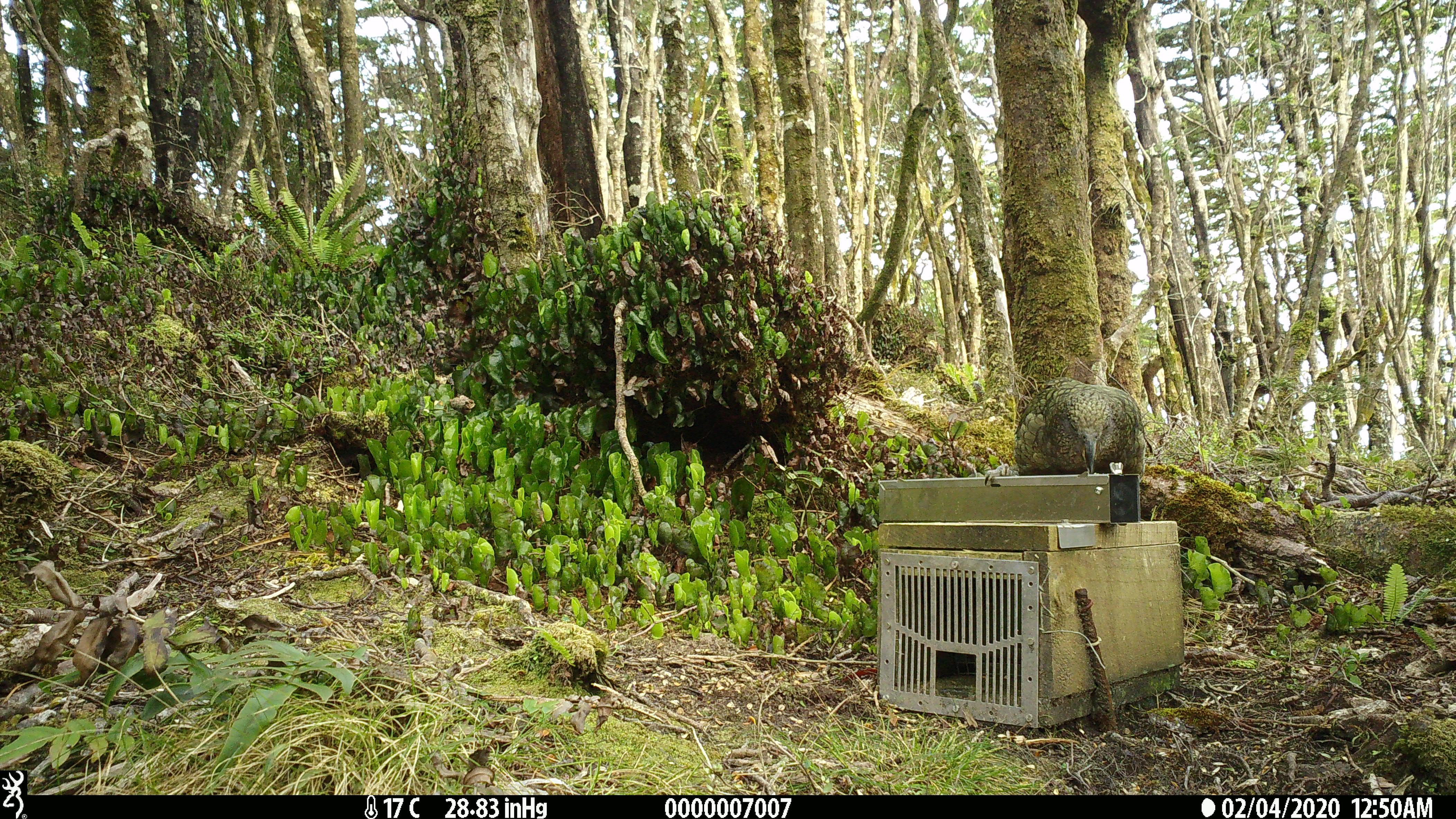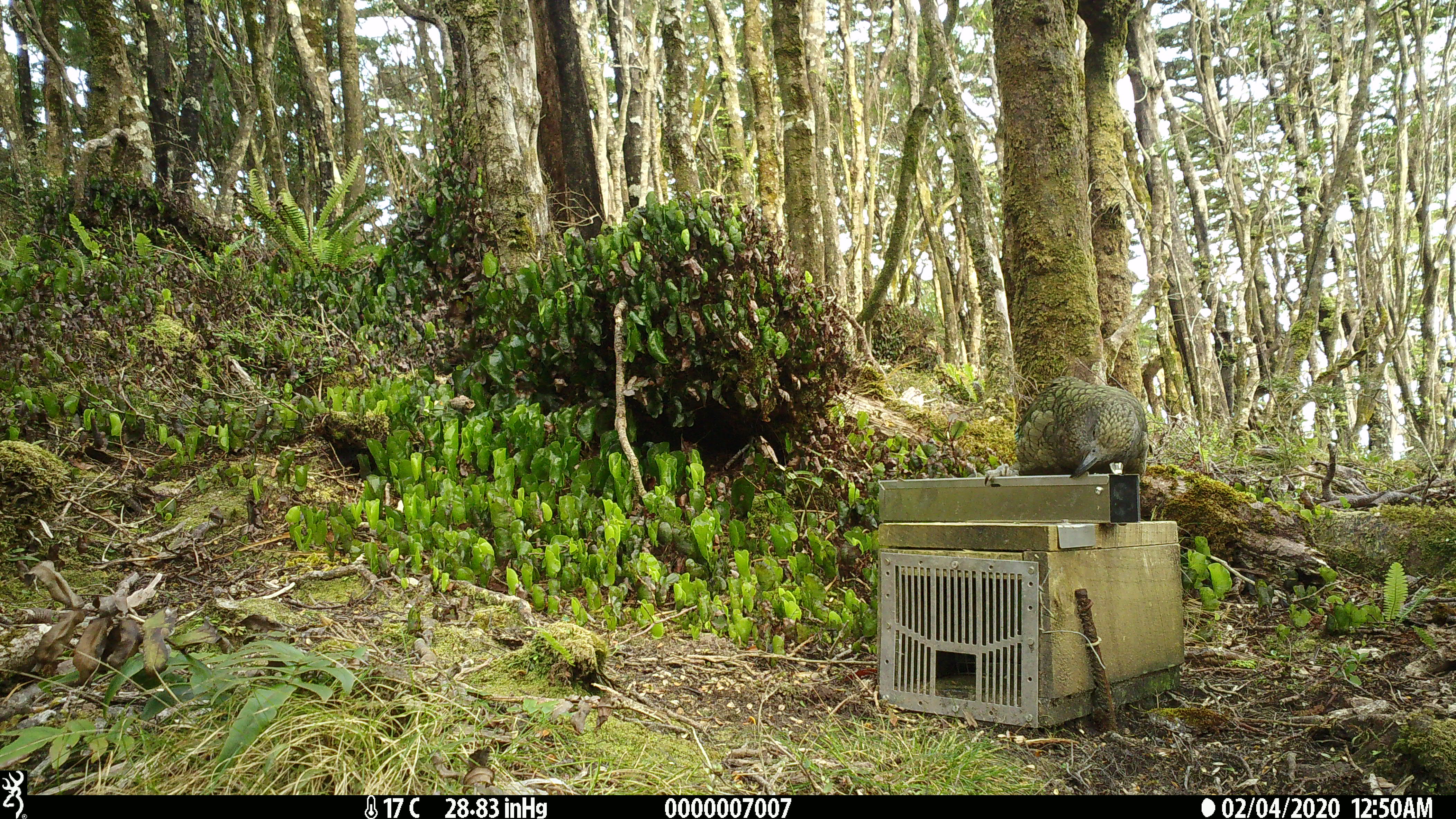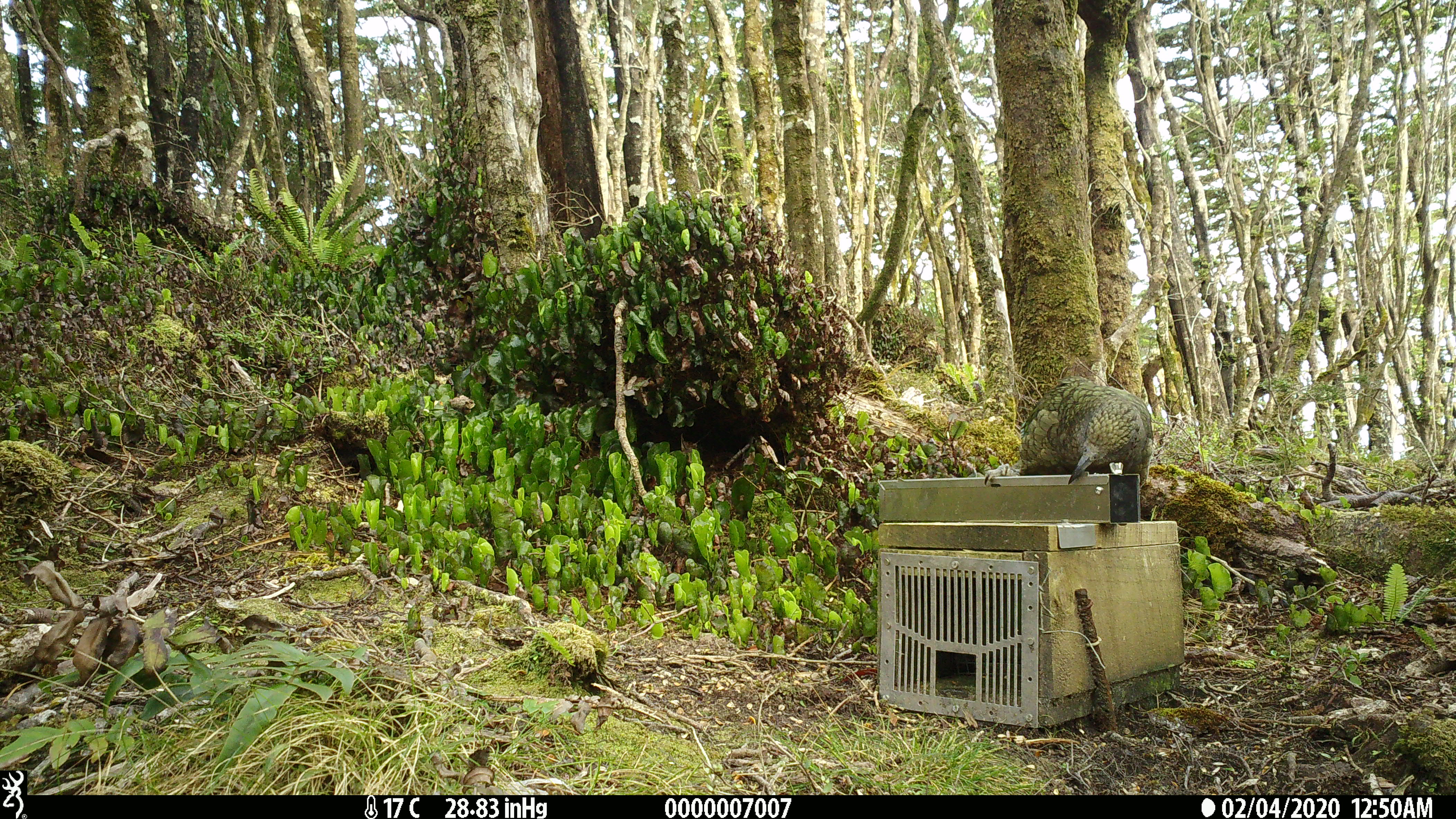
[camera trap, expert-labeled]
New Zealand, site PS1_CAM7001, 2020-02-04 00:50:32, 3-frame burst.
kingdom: Animalia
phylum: Chordata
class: Aves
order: Psittaciformes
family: Strigopidae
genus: Nestor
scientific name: Nestor notabilis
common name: kea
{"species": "kea (Nestor notabilis)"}